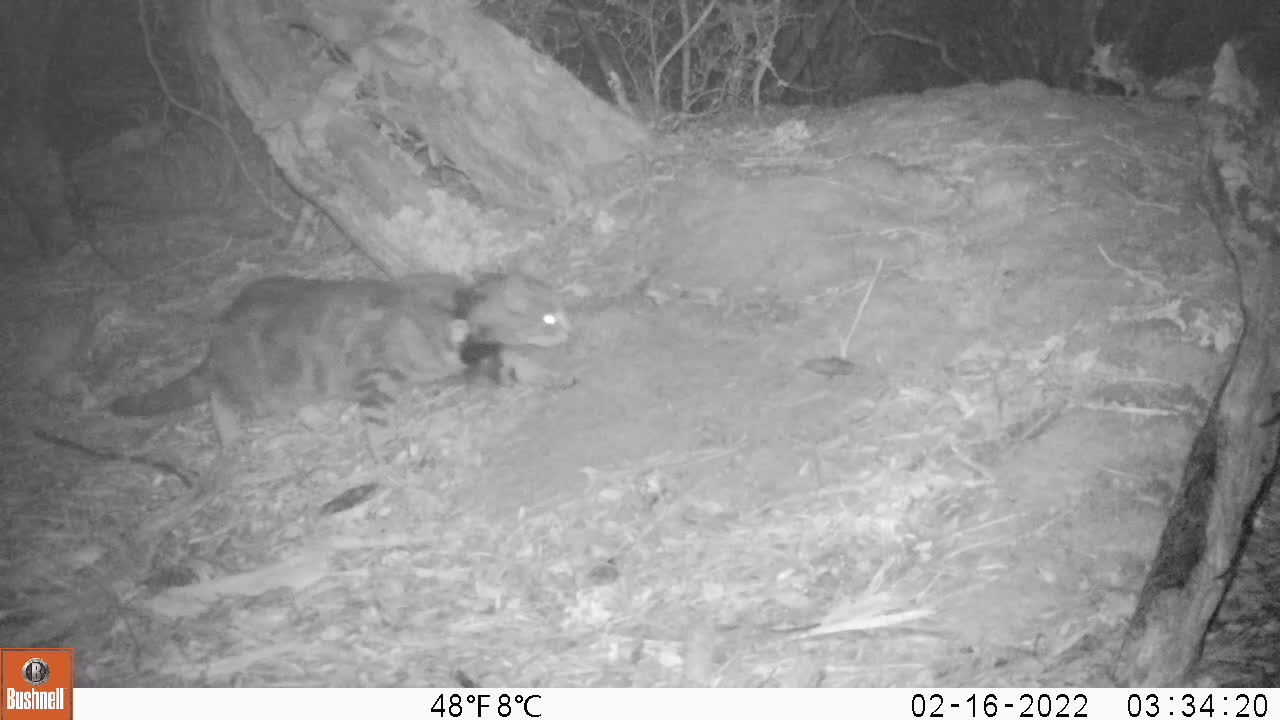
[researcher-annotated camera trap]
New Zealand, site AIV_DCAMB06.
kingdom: Animalia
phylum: Chordata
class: Mammalia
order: Carnivora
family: Felidae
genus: Felis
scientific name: Felis catus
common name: domestic cat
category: cat